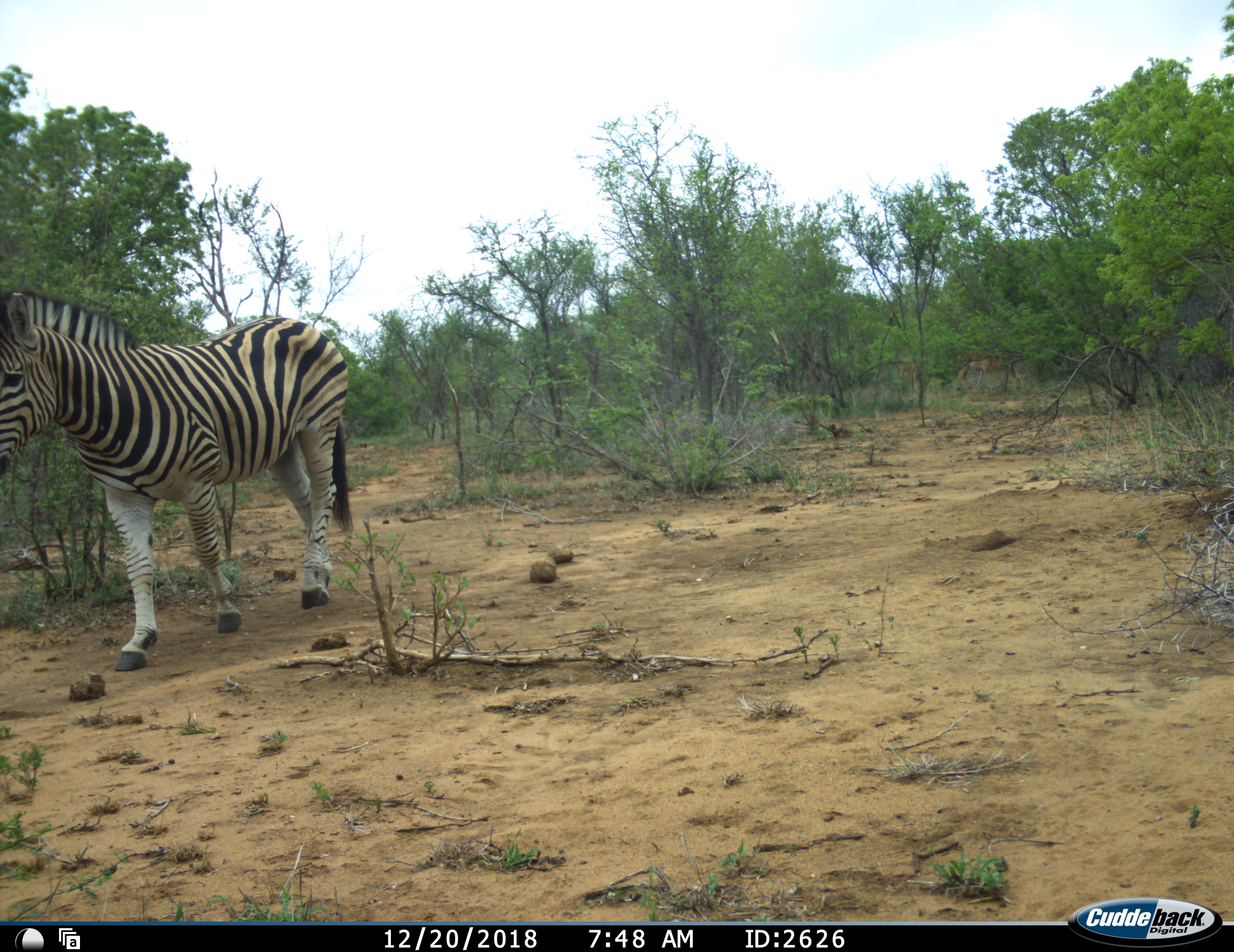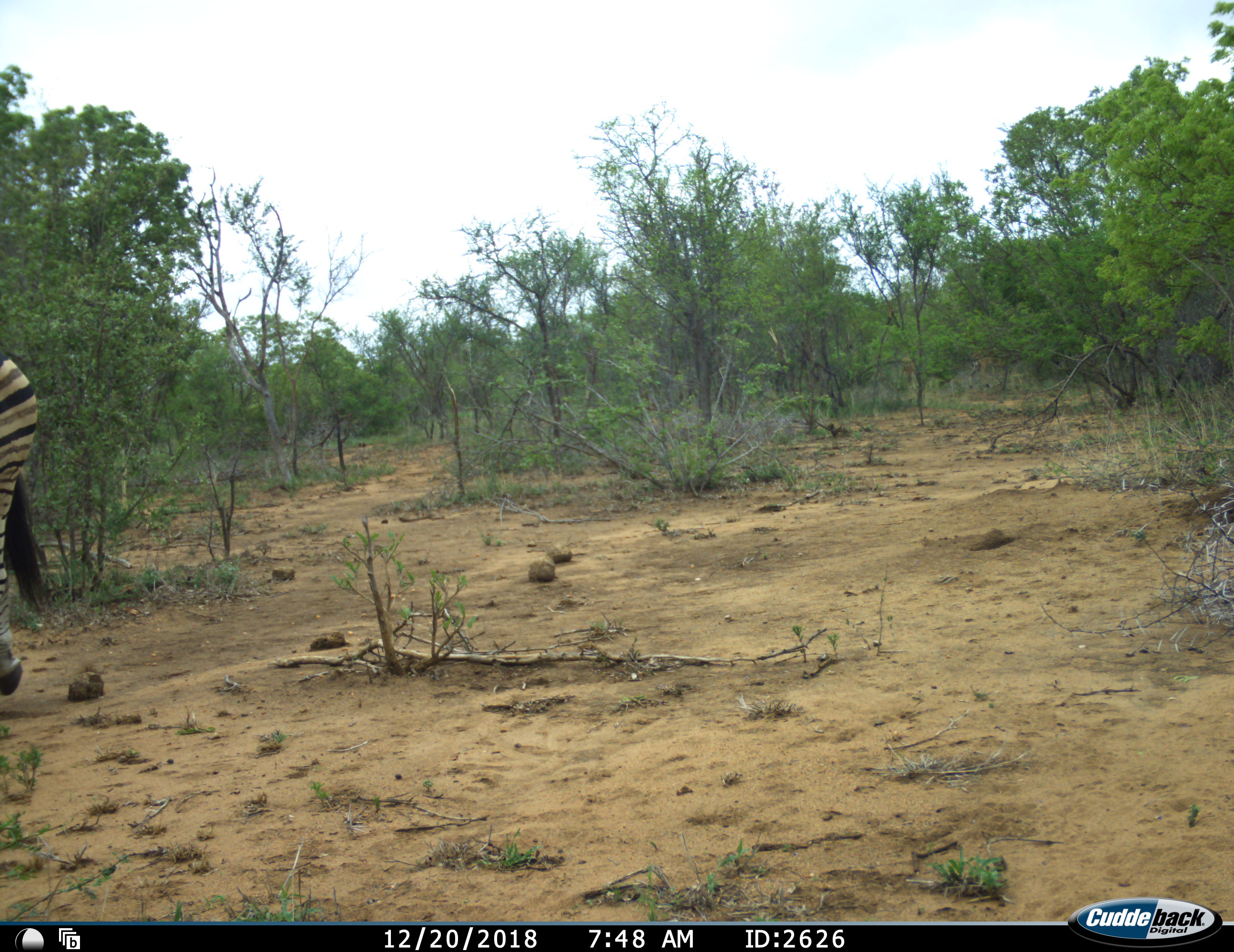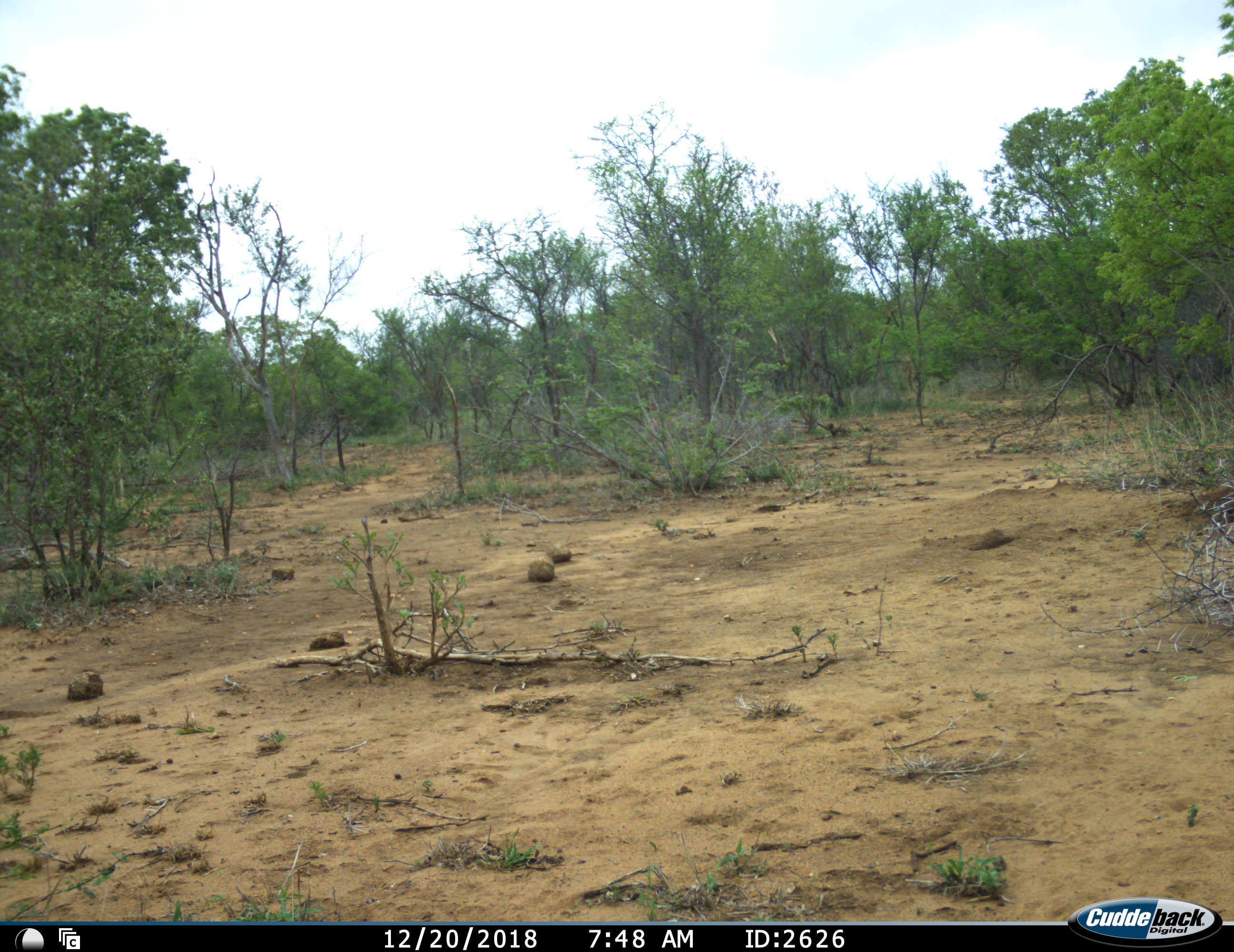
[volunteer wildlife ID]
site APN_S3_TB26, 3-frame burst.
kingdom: Animalia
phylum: Chordata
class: Mammalia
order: Perissodactyla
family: Equidae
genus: Equus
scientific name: Equus quagga burchellii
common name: burchell's zebra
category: zebraburchells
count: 1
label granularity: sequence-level